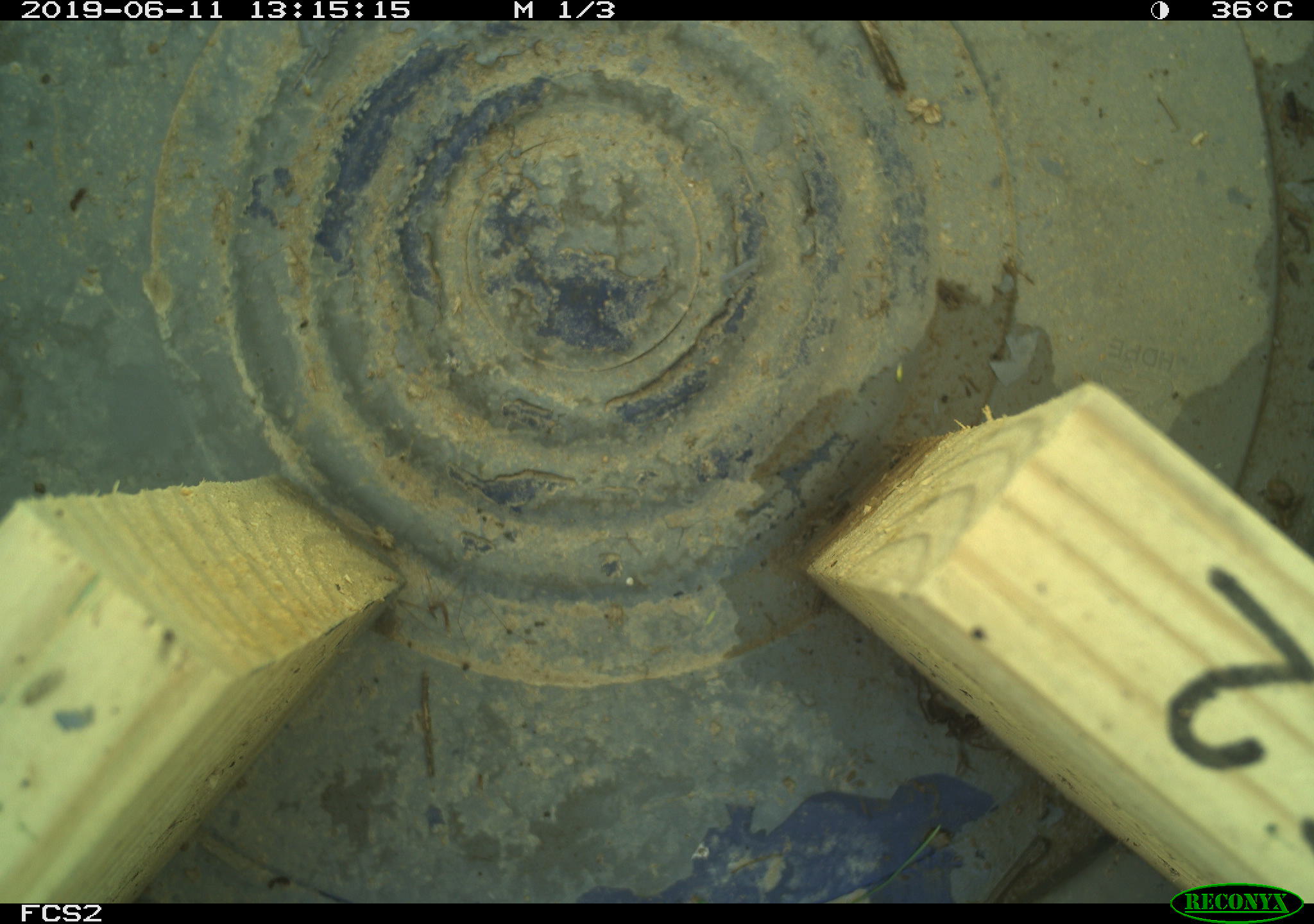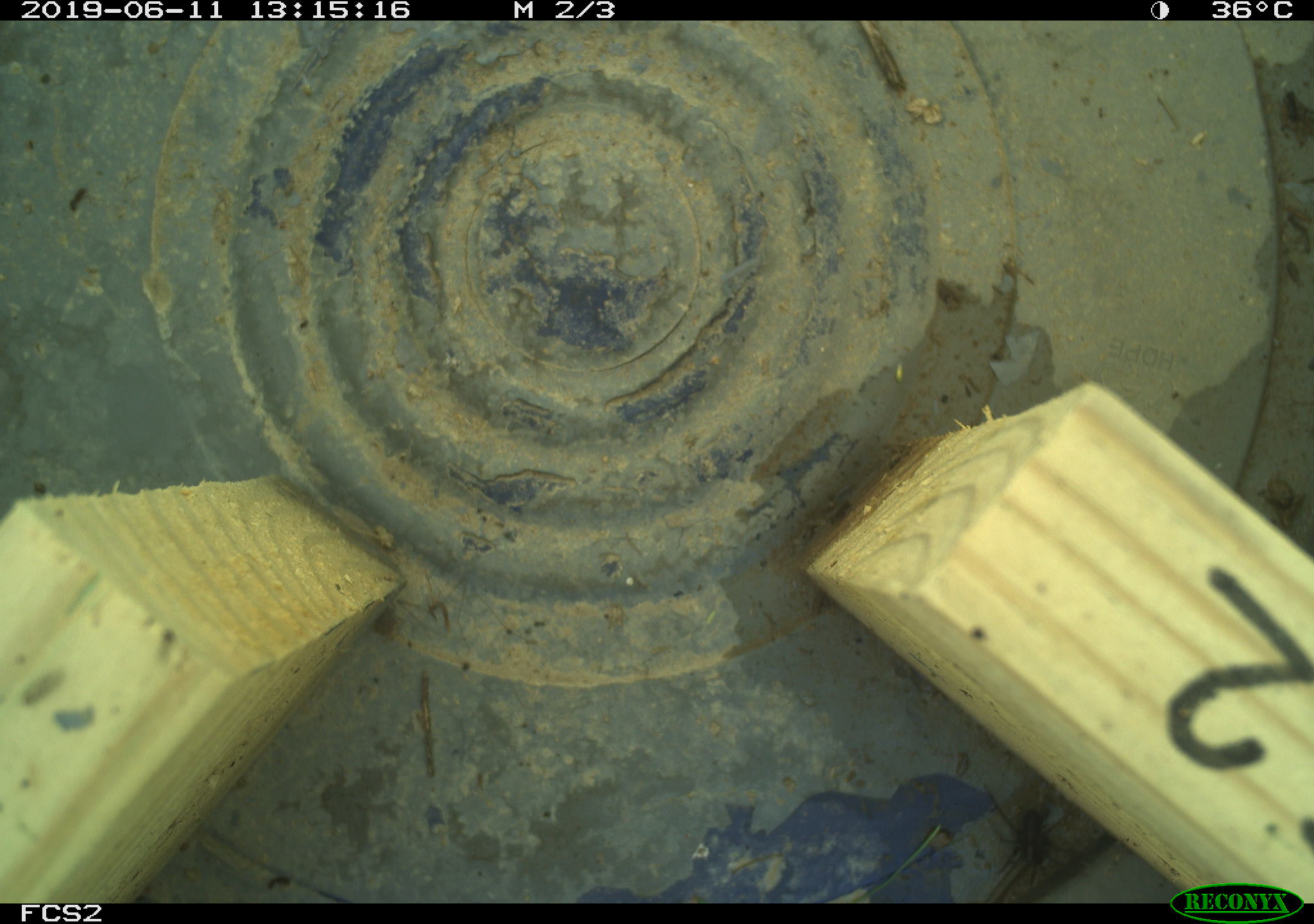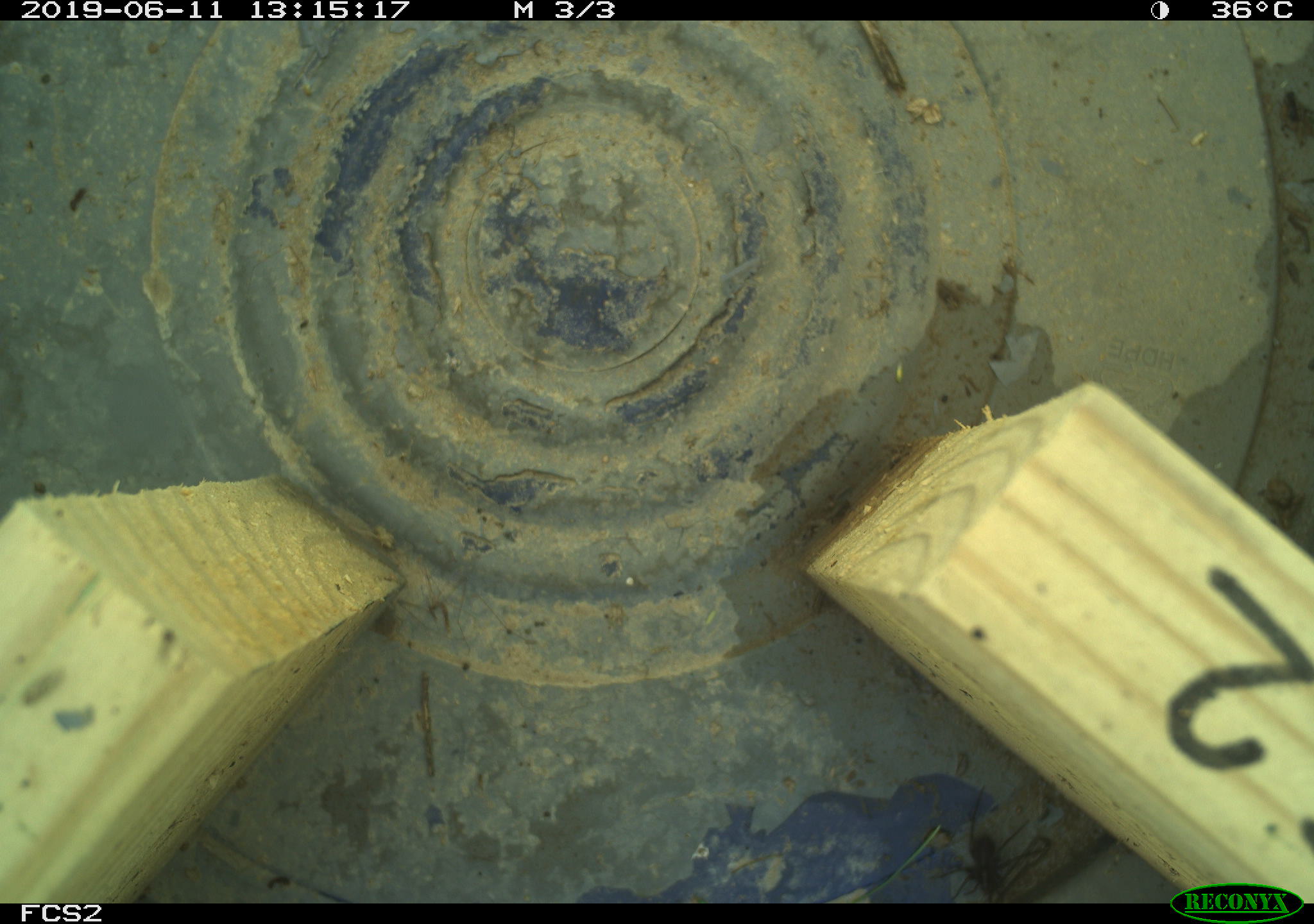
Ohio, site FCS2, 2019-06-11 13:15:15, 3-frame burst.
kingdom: Animalia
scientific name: Animalia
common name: animal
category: invertebrate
Invertebrate (animal) (Animalia).